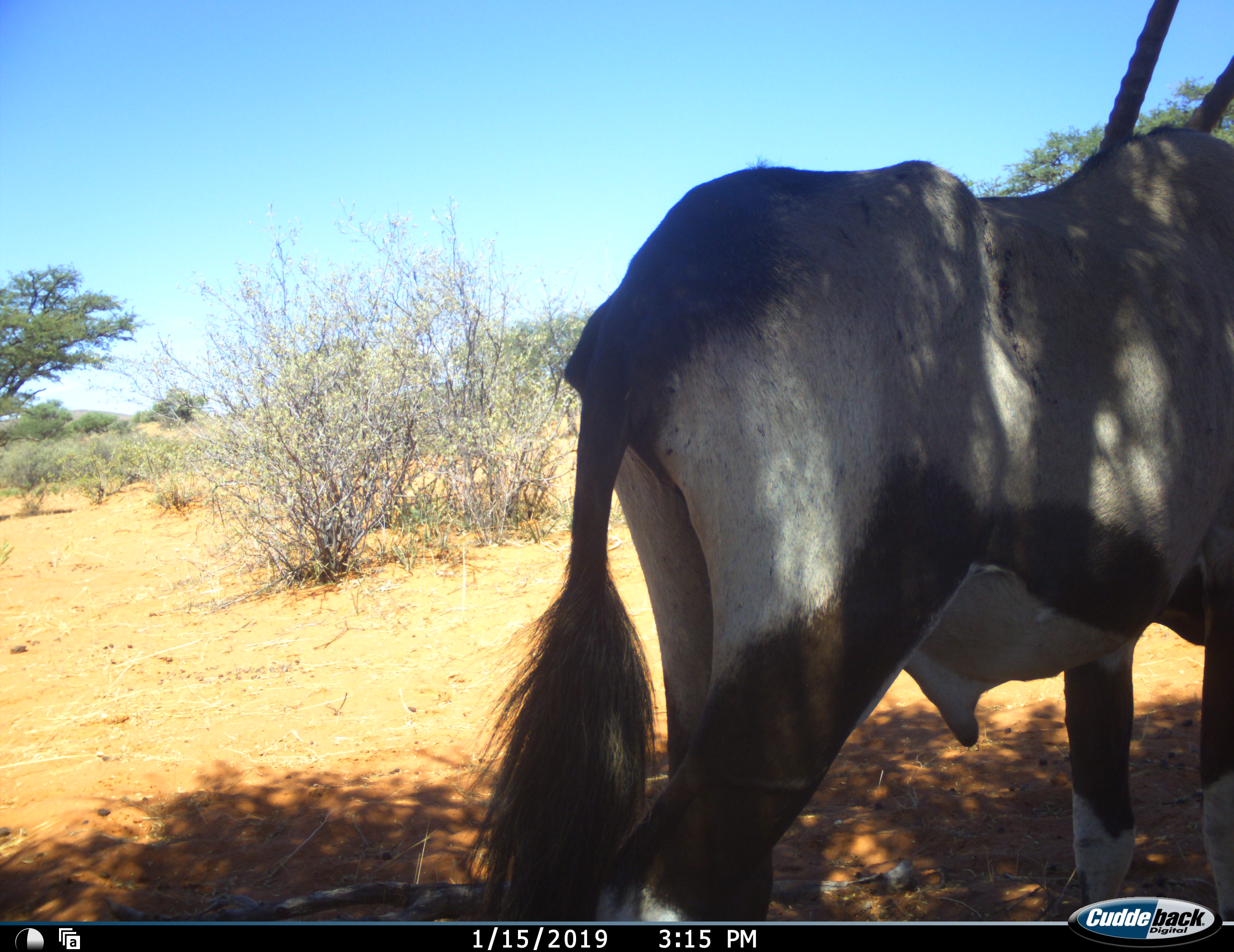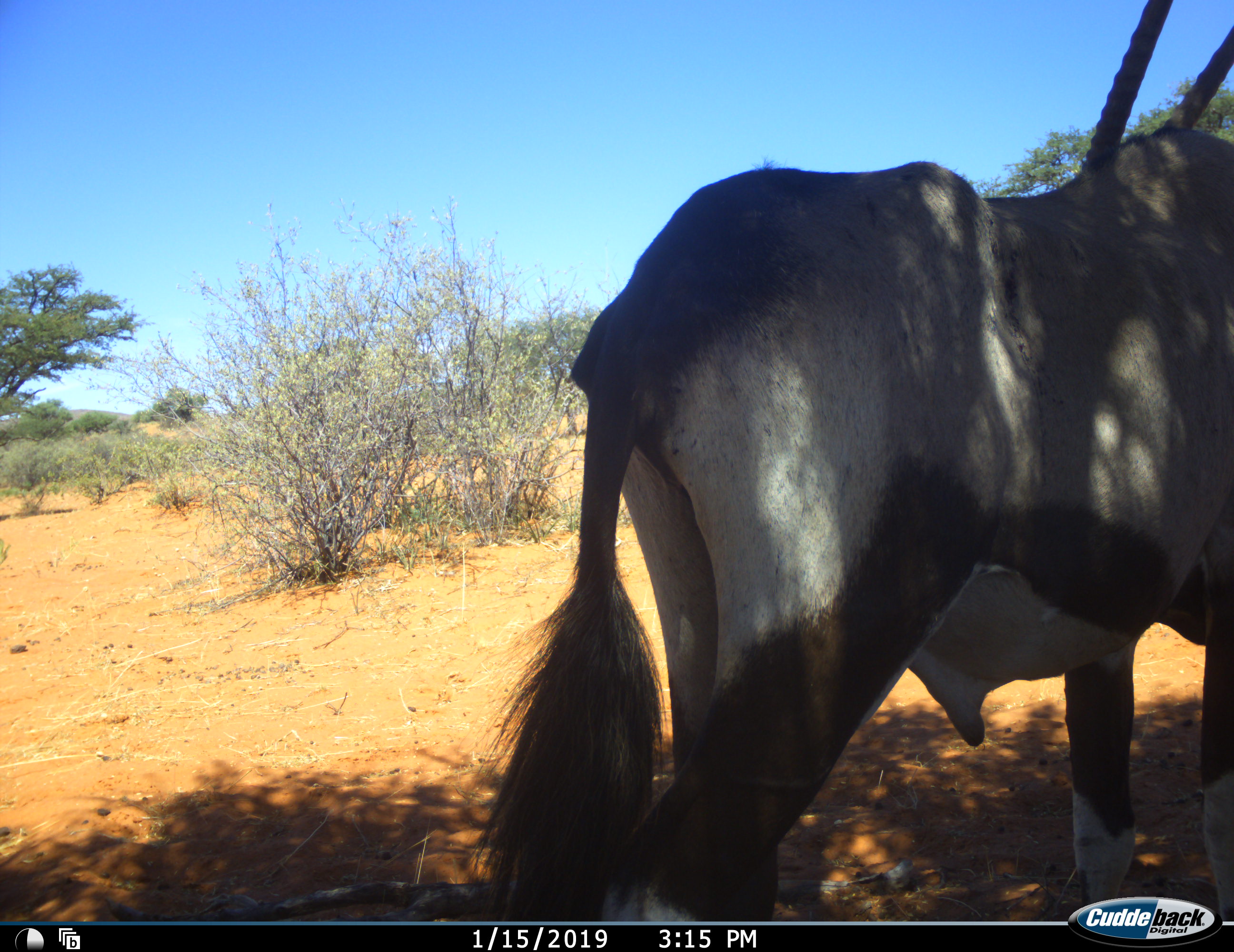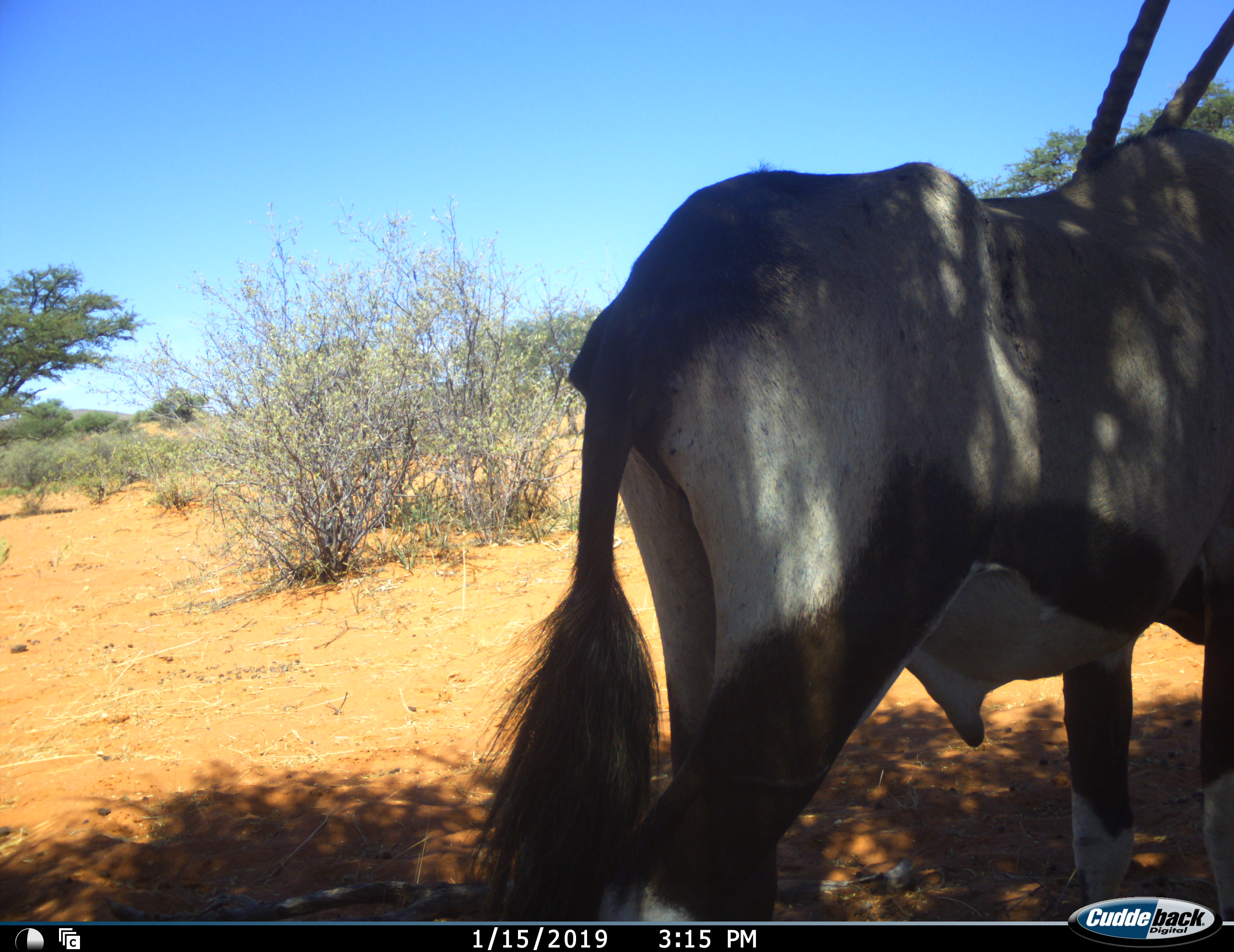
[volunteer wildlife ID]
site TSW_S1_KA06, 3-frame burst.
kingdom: Animalia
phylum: Chordata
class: Mammalia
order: Artiodactyla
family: Bovidae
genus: Oryx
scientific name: Oryx gazella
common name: gemsbok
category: oryx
Oryx (gemsbok) (Oryx gazella), count 1. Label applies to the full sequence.